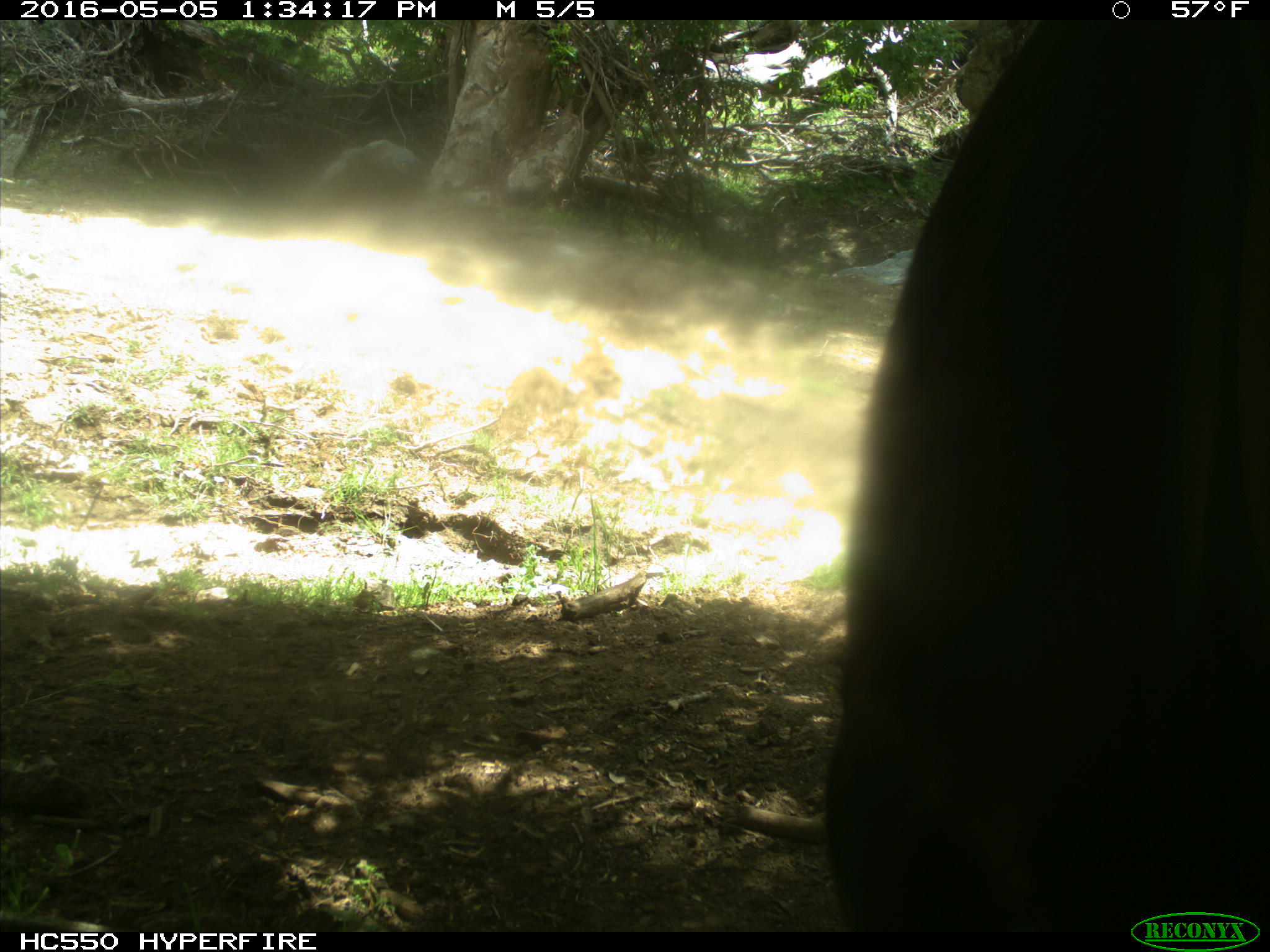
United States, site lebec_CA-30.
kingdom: Animalia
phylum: Chordata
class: Mammalia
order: Artiodactyla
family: Bovidae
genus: Bos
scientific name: Bos taurus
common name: domestic cow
Bos taurus (domestic cow).